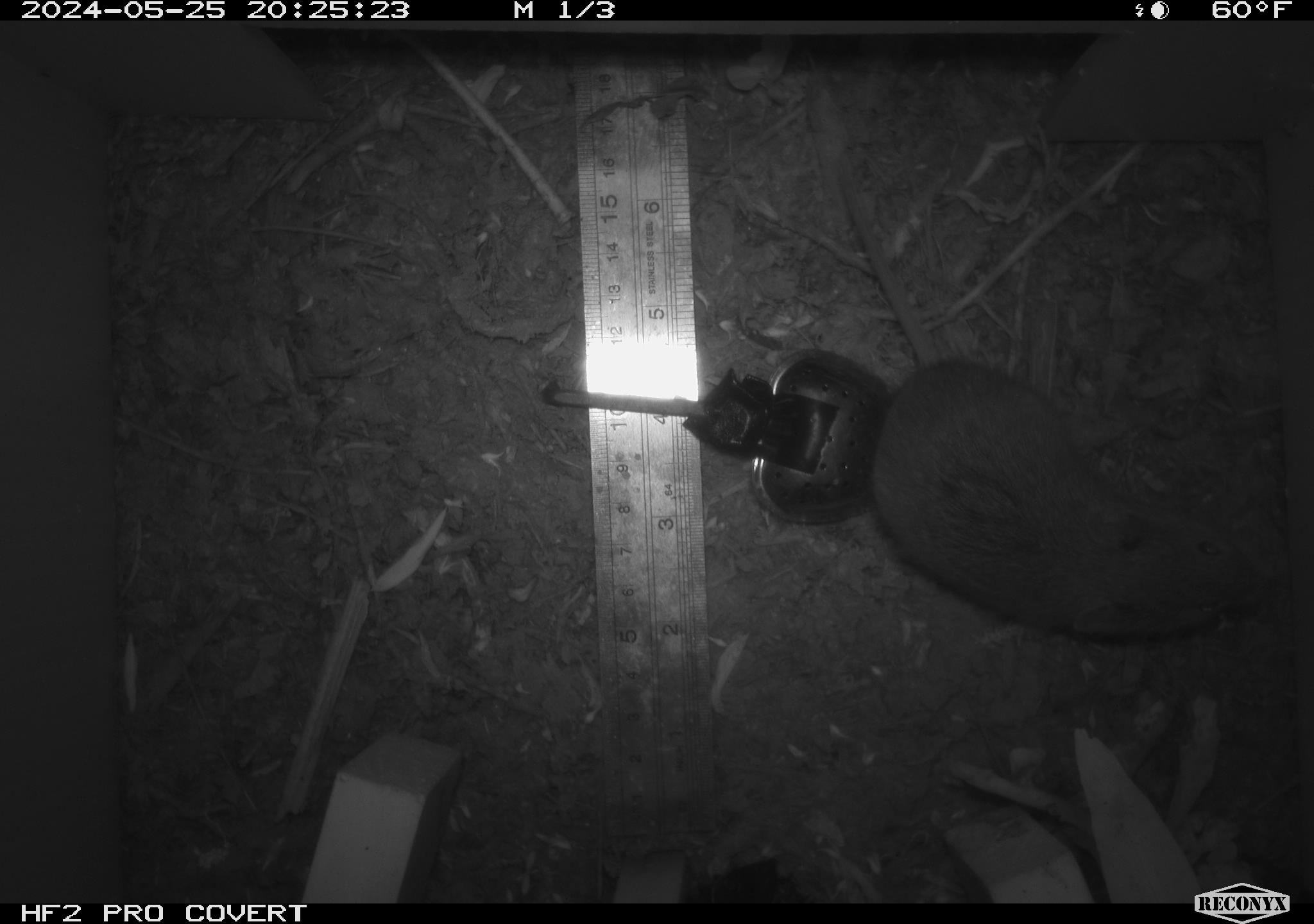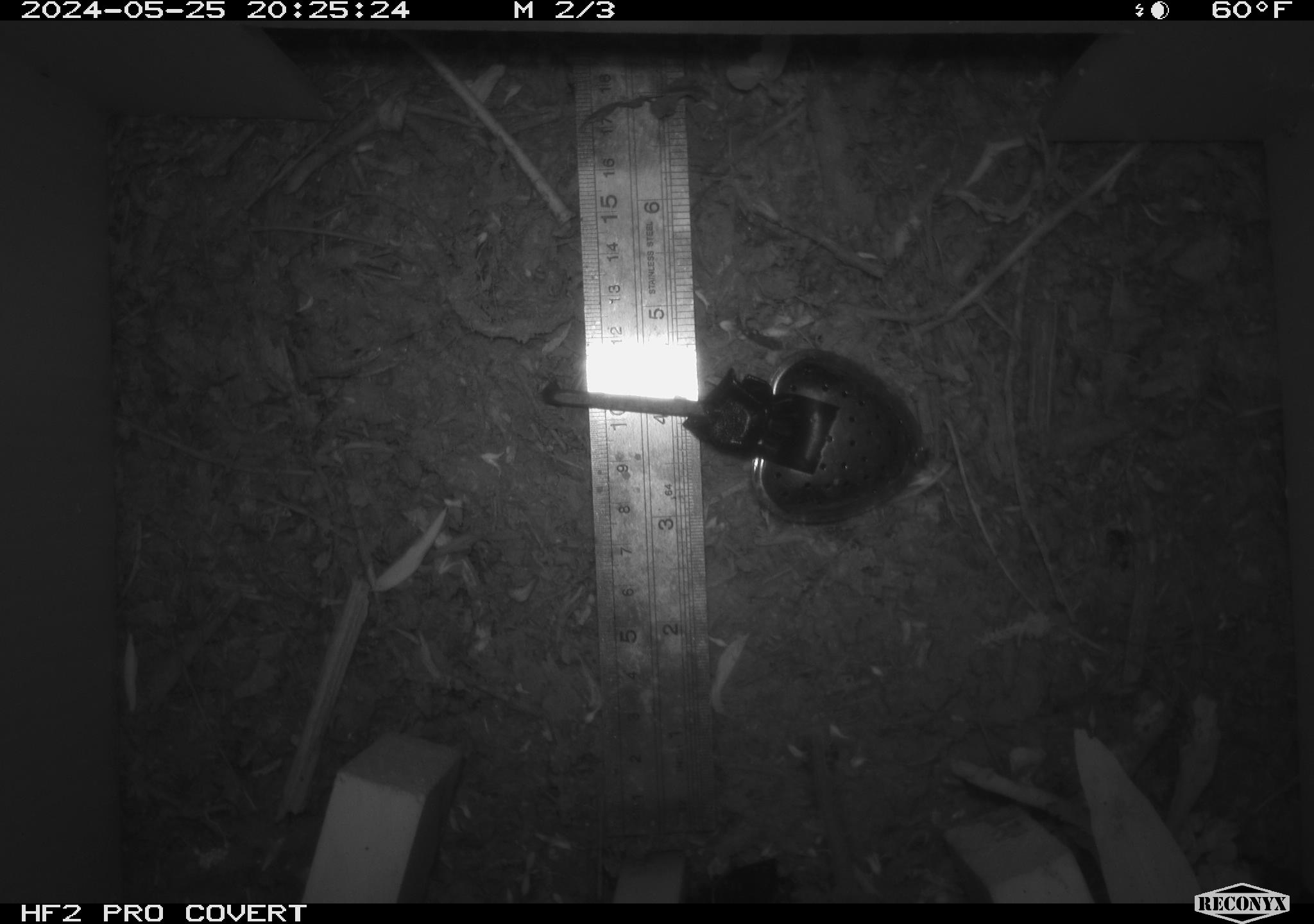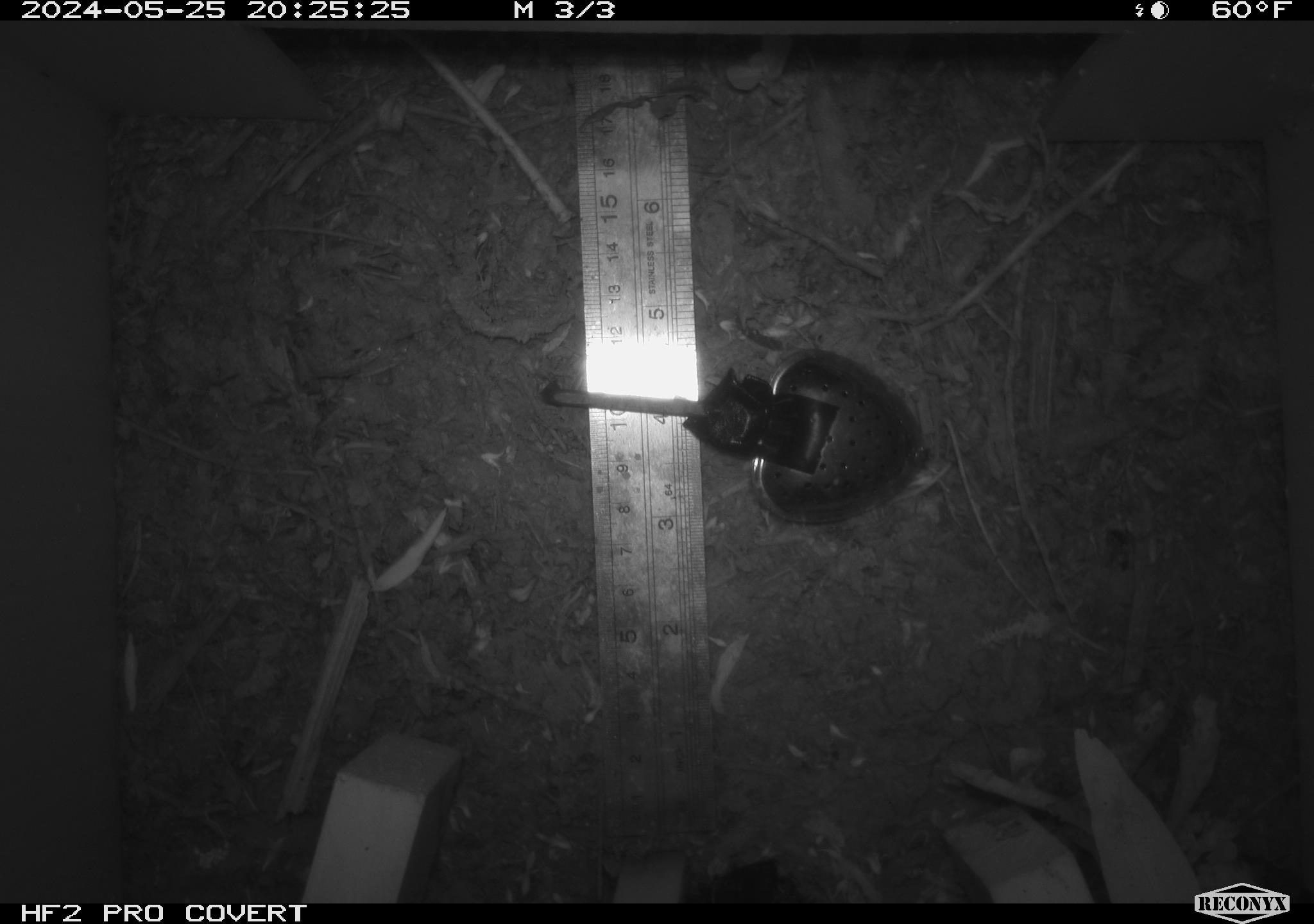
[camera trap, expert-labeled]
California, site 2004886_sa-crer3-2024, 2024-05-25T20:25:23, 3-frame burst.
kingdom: Animalia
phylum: Chordata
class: Mammalia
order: Rodentia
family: Cricetidae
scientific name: Arvicolinae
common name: voles, lemmings, and muskrats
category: arvicolinae subfamily